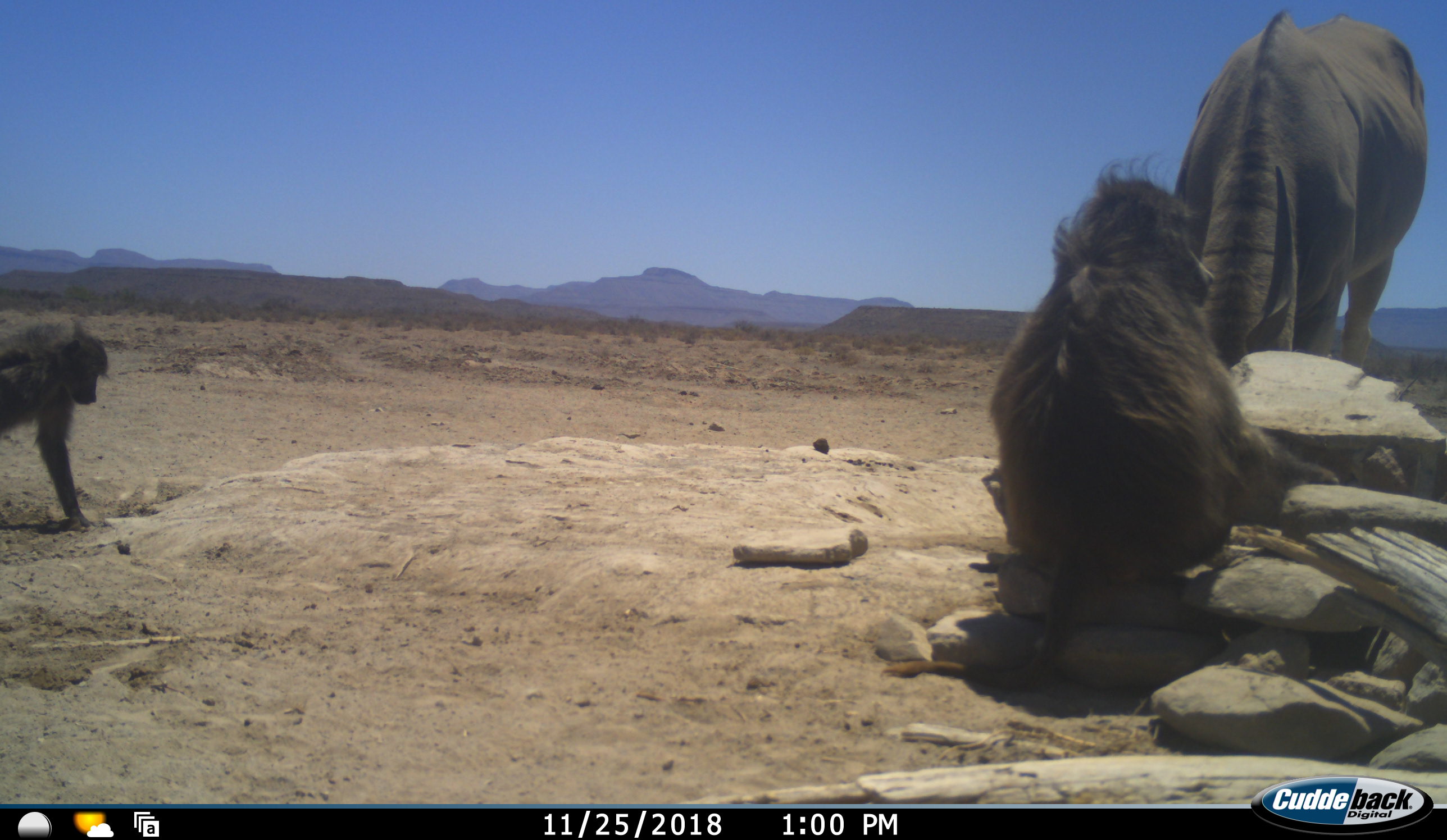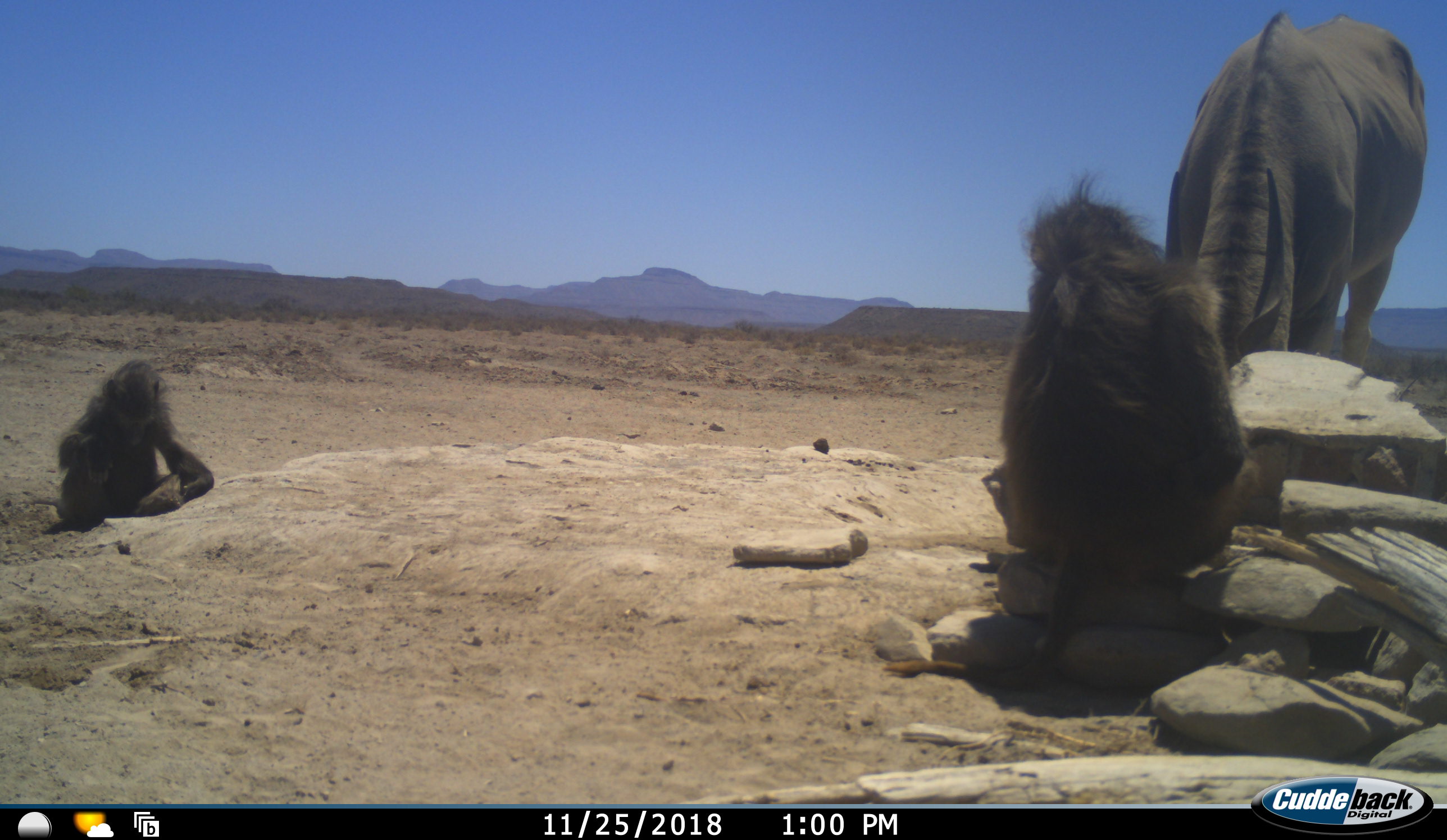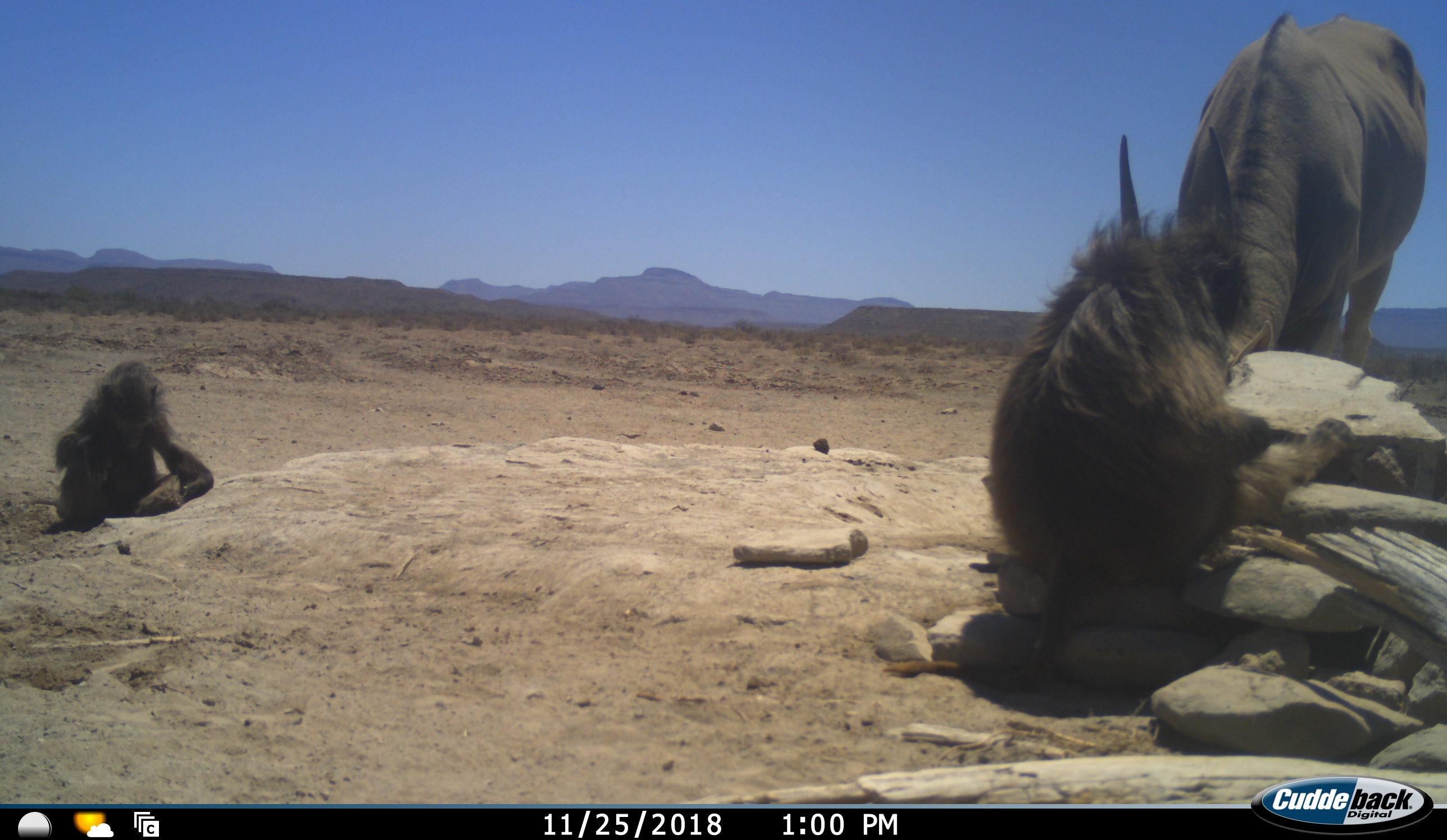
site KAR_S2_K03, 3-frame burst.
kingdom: Animalia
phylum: Chordata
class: Mammalia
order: Primates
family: Cercopithecidae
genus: Papio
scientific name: Papio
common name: baboon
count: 2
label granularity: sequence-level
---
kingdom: Animalia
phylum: Chordata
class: Mammalia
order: Artiodactyla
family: Bovidae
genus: Tragelaphus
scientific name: Tragelaphus oryx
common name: eland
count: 1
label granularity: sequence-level